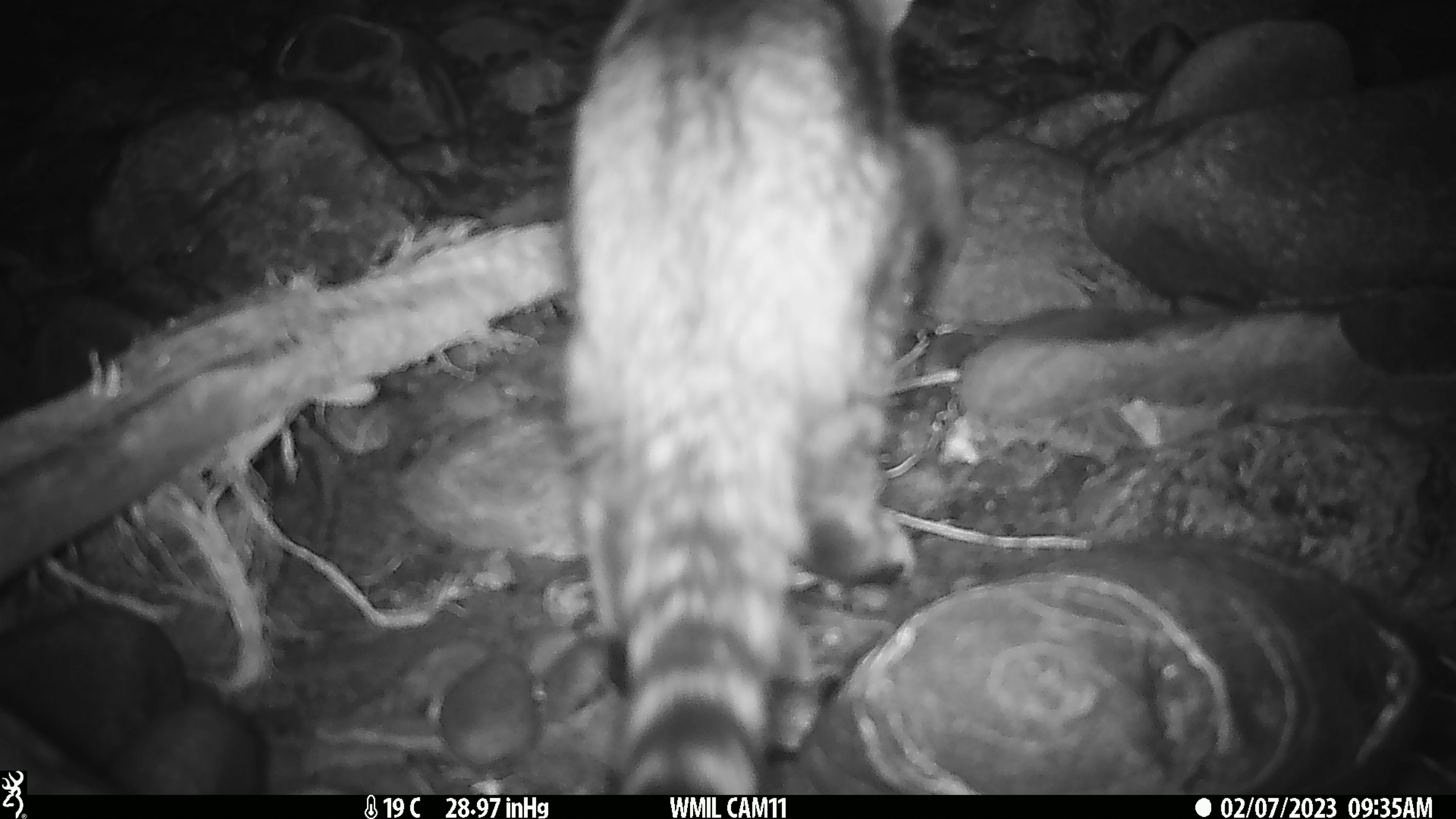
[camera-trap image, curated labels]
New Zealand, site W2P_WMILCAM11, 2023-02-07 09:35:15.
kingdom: Animalia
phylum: Chordata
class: Mammalia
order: Carnivora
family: Felidae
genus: Felis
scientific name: Felis catus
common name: domestic cat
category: cat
Cat (domestic cat) (Felis catus).